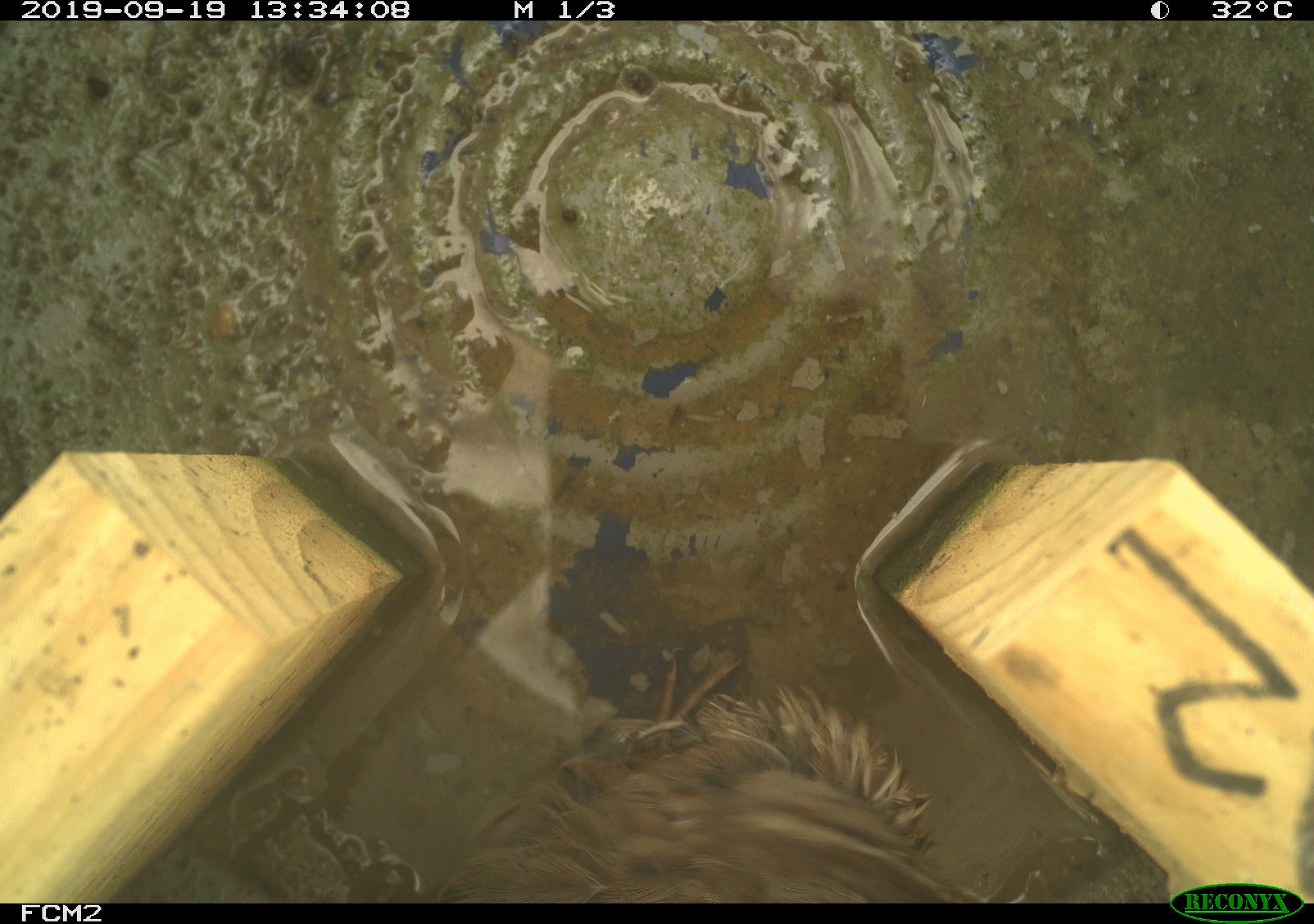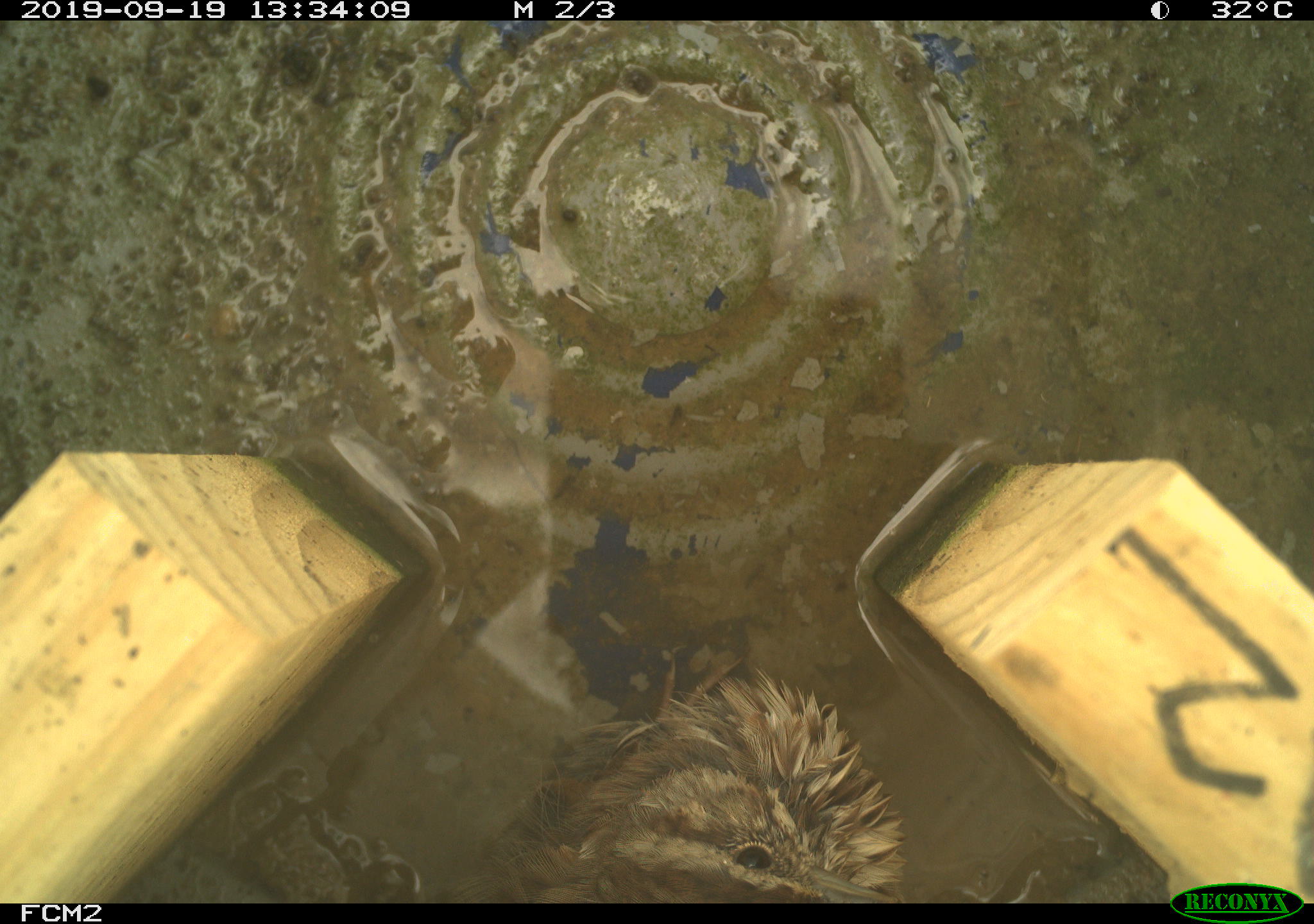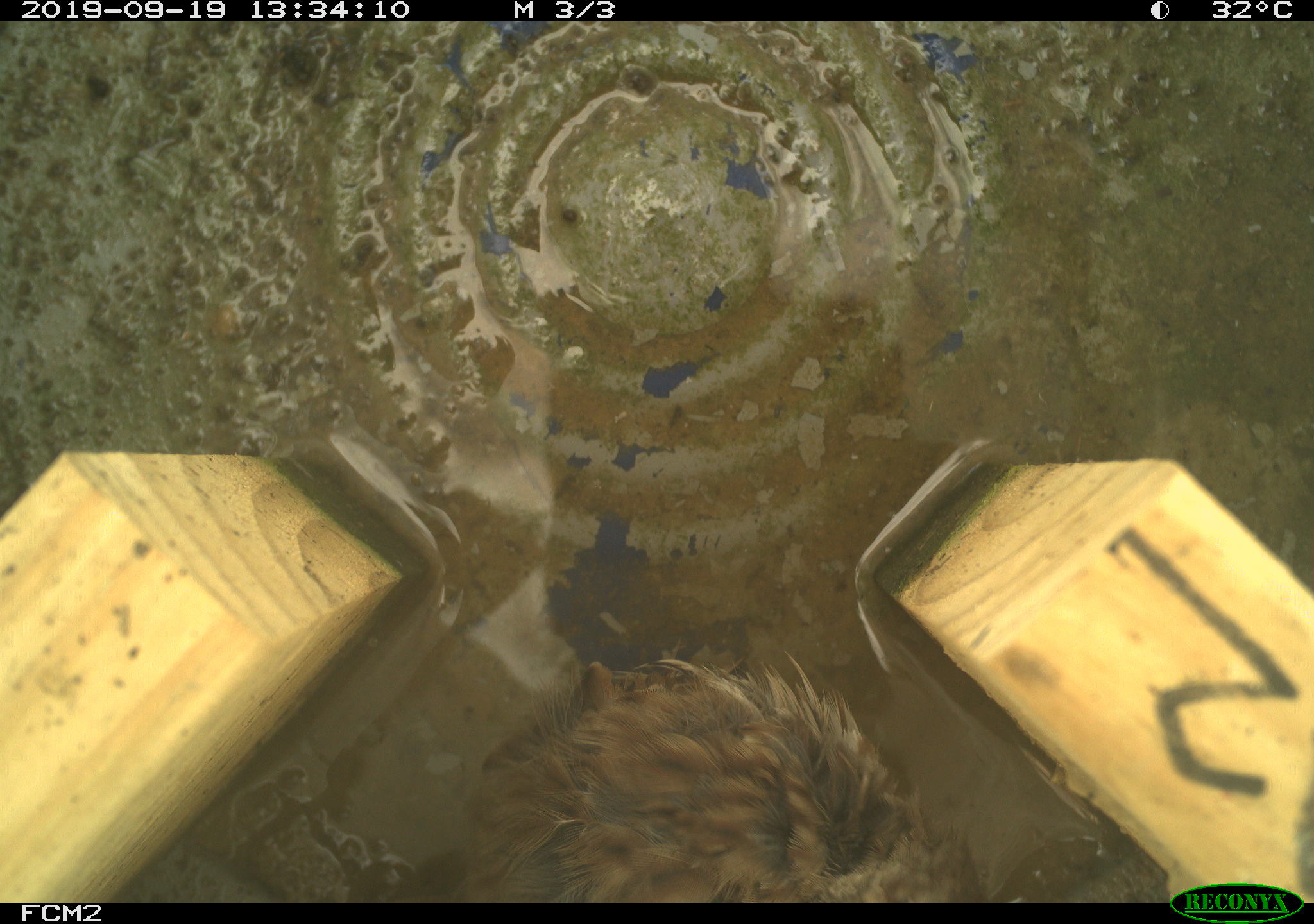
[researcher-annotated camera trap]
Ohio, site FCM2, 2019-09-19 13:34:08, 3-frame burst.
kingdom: Animalia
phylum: Chordata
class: Aves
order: Passeriformes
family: Passerellidae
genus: Melospiza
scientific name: Melospiza melodia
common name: song sparrow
Song sparrow (Melospiza melodia).